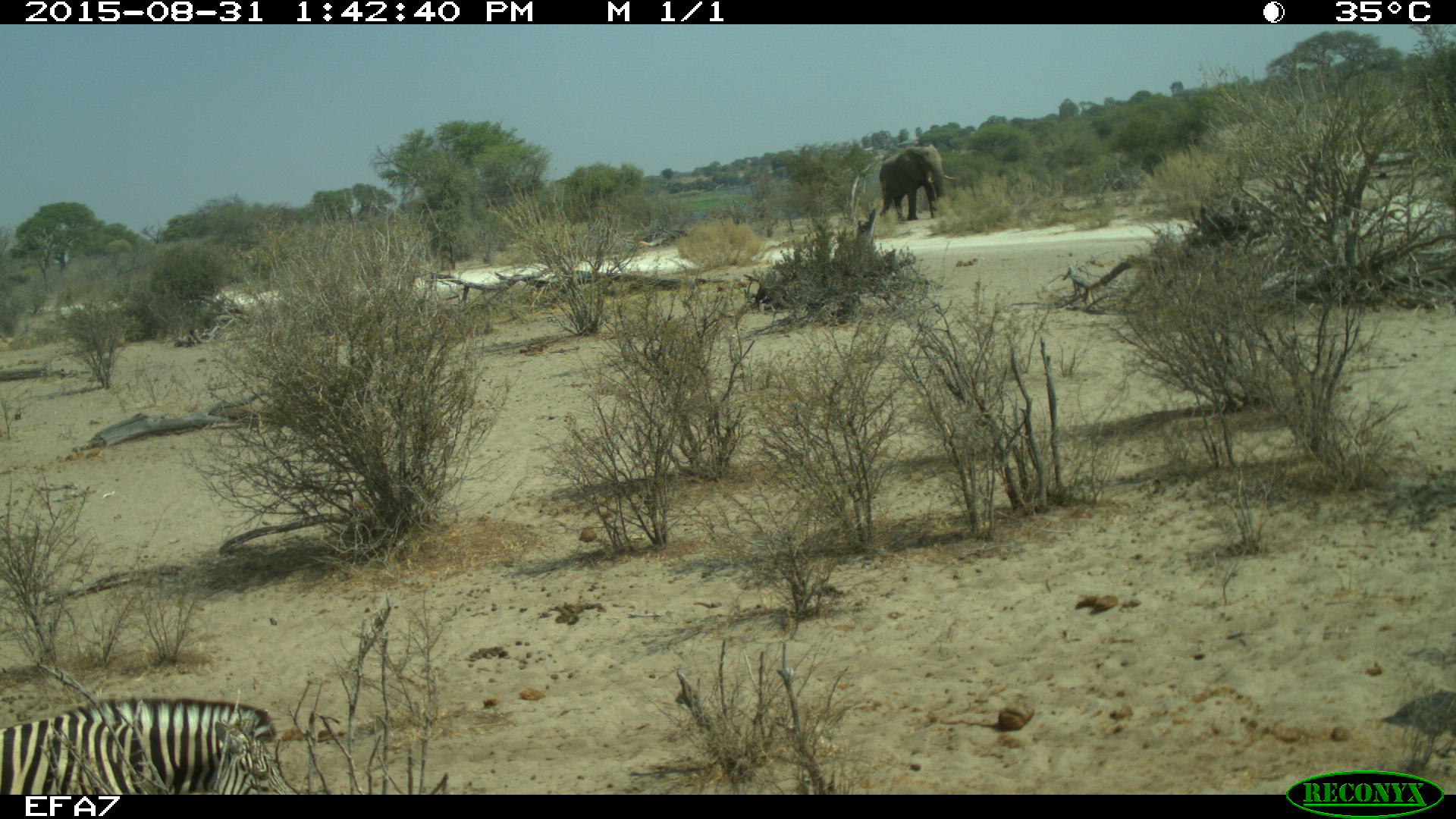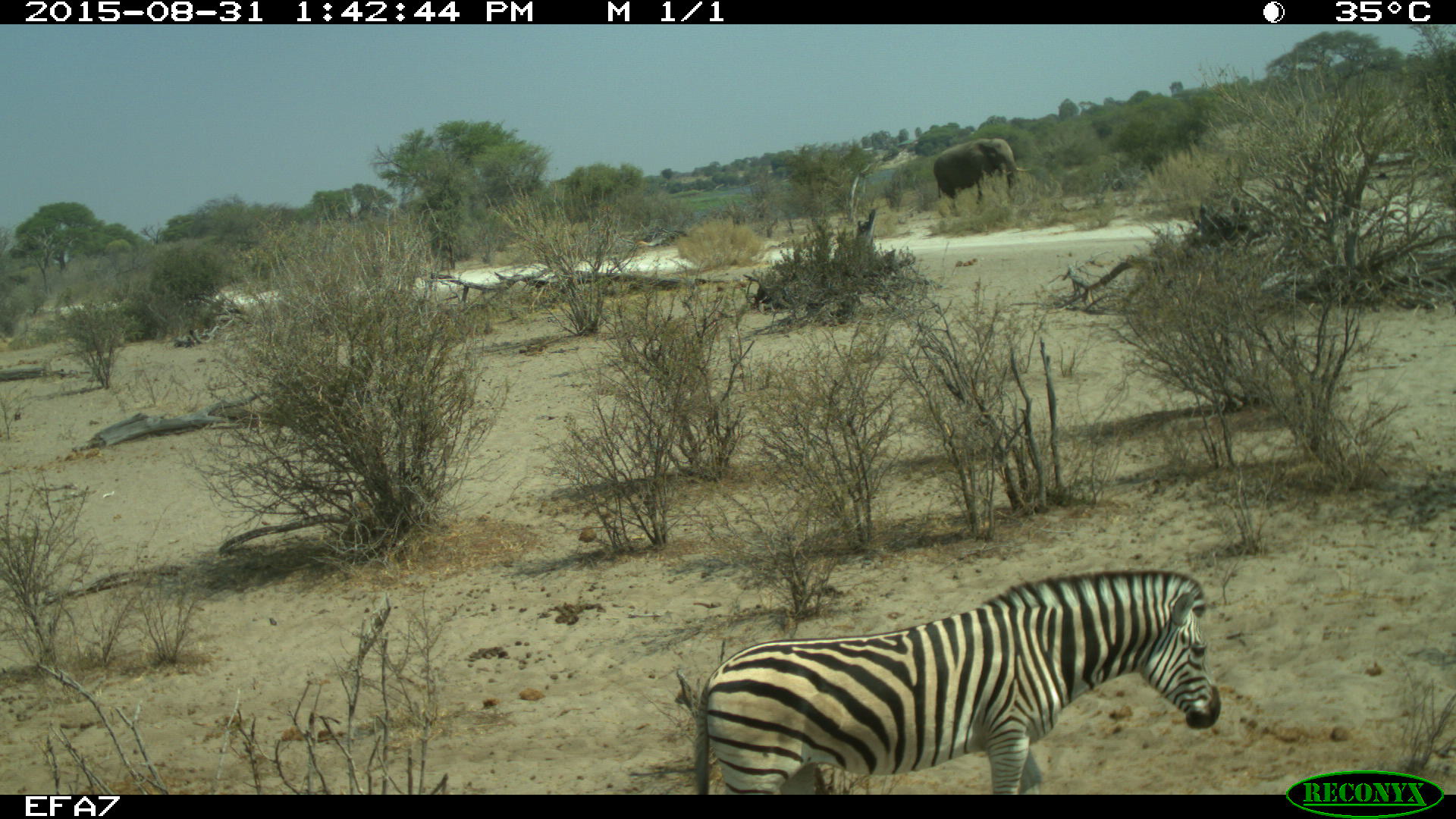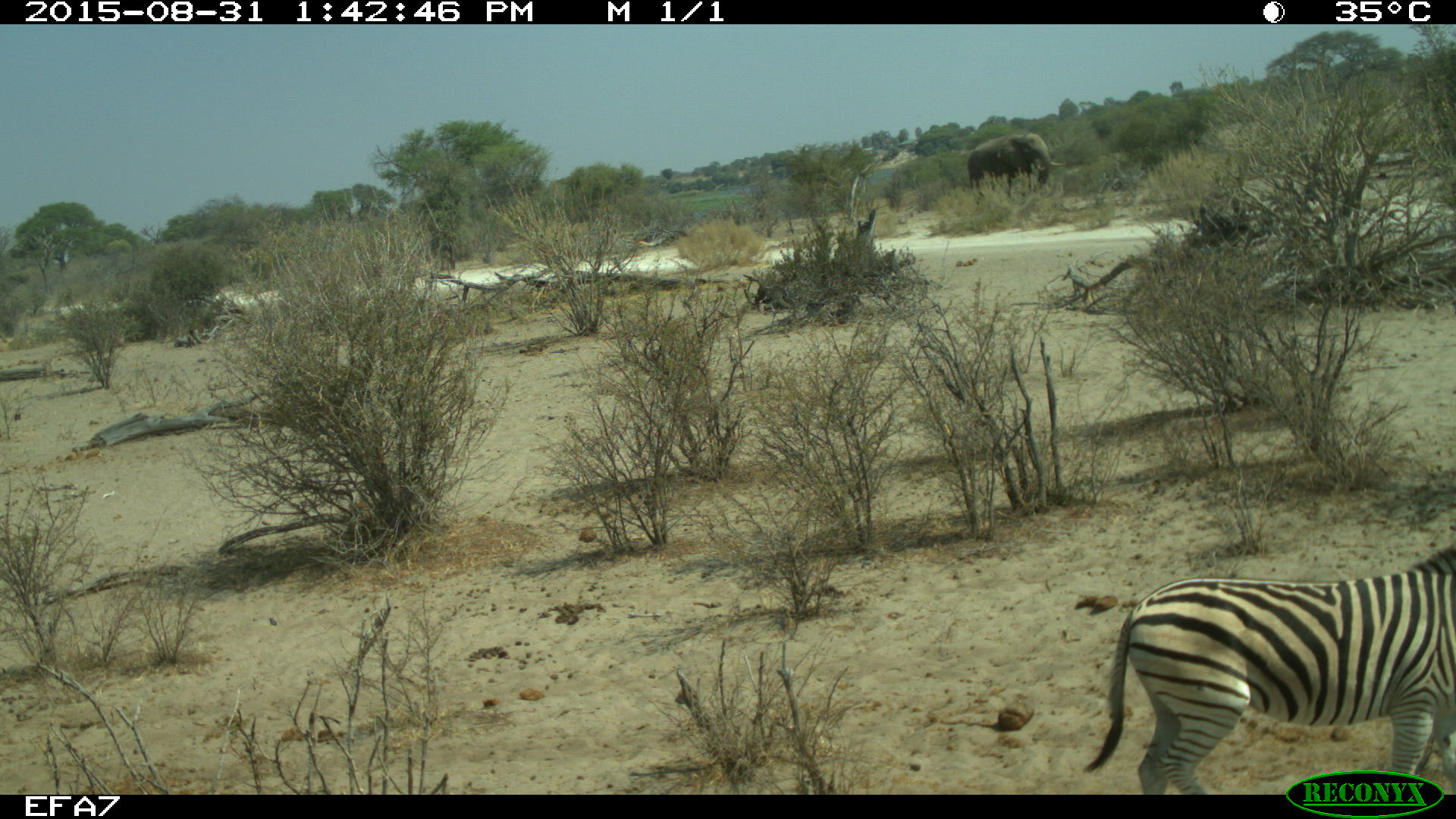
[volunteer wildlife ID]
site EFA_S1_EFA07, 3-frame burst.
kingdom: Animalia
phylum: Chordata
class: Mammalia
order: Proboscidea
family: Elephantidae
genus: Loxodonta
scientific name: Loxodonta africana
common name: african bush elephant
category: elephant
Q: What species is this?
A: Elephant (african bush elephant) (Loxodonta africana).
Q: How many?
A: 1.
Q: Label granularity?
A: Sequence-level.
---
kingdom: Animalia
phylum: Chordata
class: Mammalia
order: Perissodactyla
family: Equidae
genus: Equus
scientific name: Equus quagga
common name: plains zebra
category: zebraplains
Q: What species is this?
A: Zebraplains (plains zebra) (Equus quagga).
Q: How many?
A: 1.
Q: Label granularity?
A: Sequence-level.